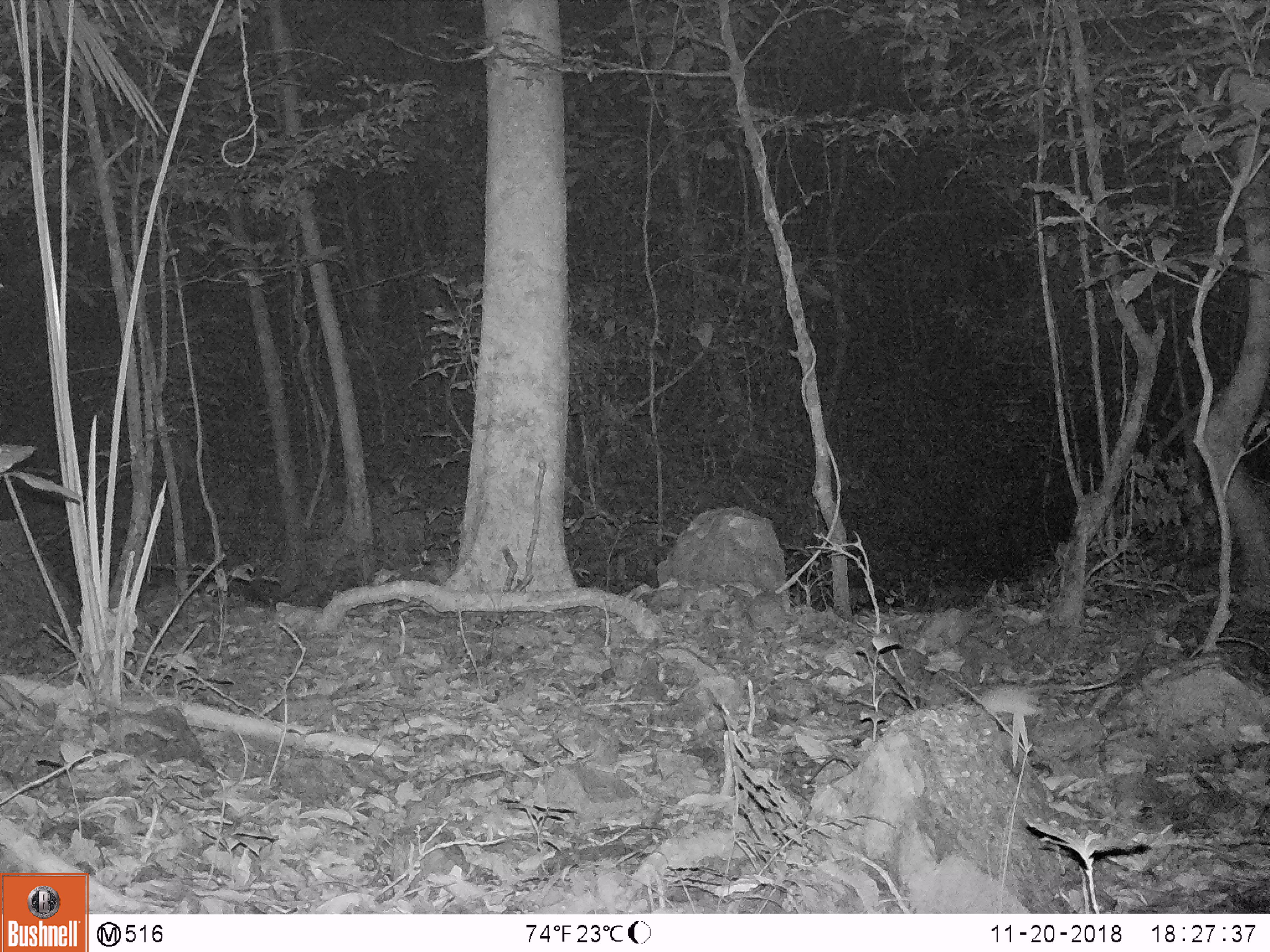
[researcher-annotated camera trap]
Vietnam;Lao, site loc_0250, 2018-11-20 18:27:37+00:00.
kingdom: Animalia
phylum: Chordata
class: Mammalia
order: Rodentia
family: Muridae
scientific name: Muridae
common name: old-world mice and rats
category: unidentified murid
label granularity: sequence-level